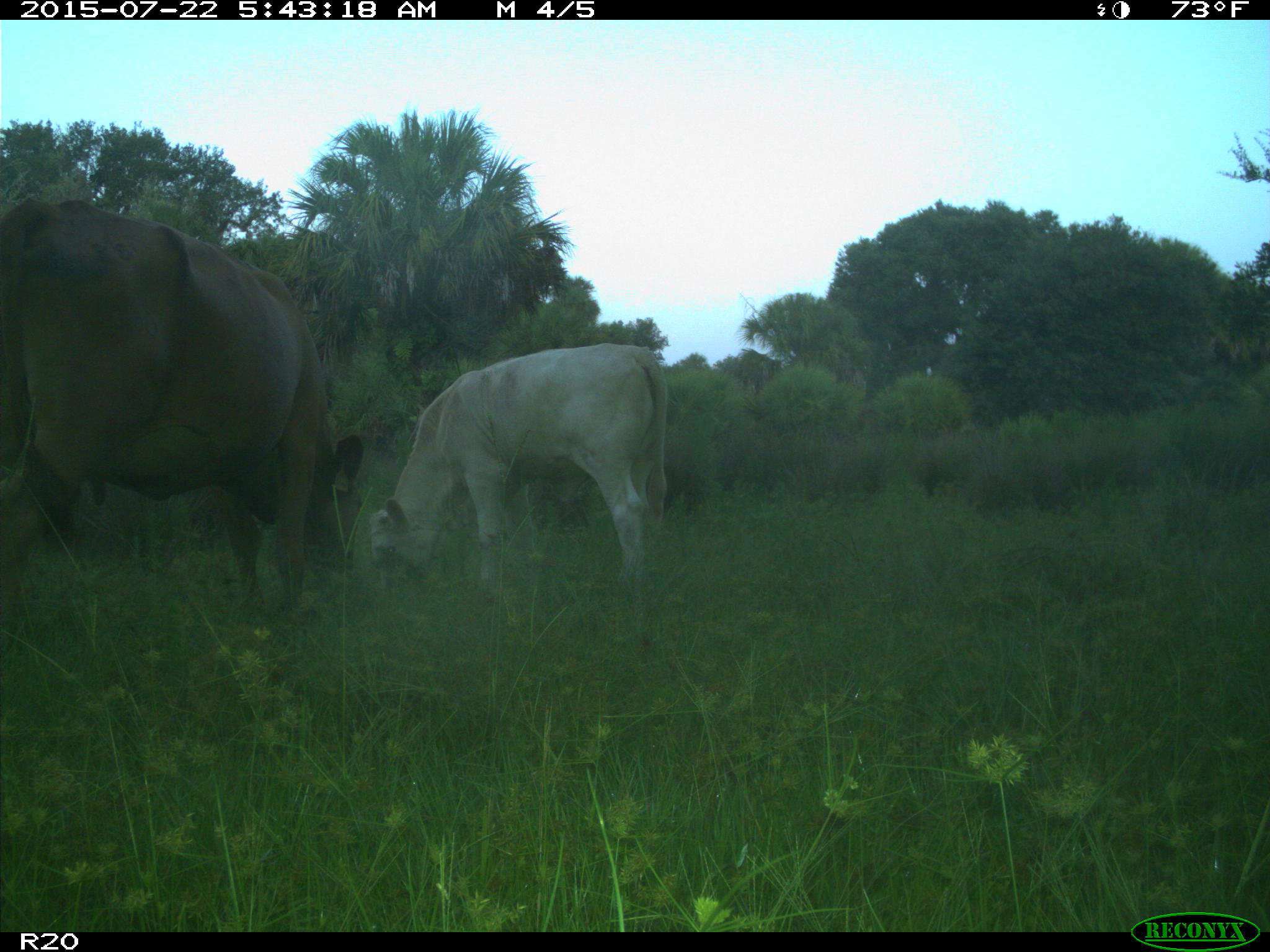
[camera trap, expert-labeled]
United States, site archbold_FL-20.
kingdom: Animalia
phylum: Chordata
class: Mammalia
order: Artiodactyla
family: Bovidae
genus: Bos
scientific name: Bos taurus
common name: domestic cow